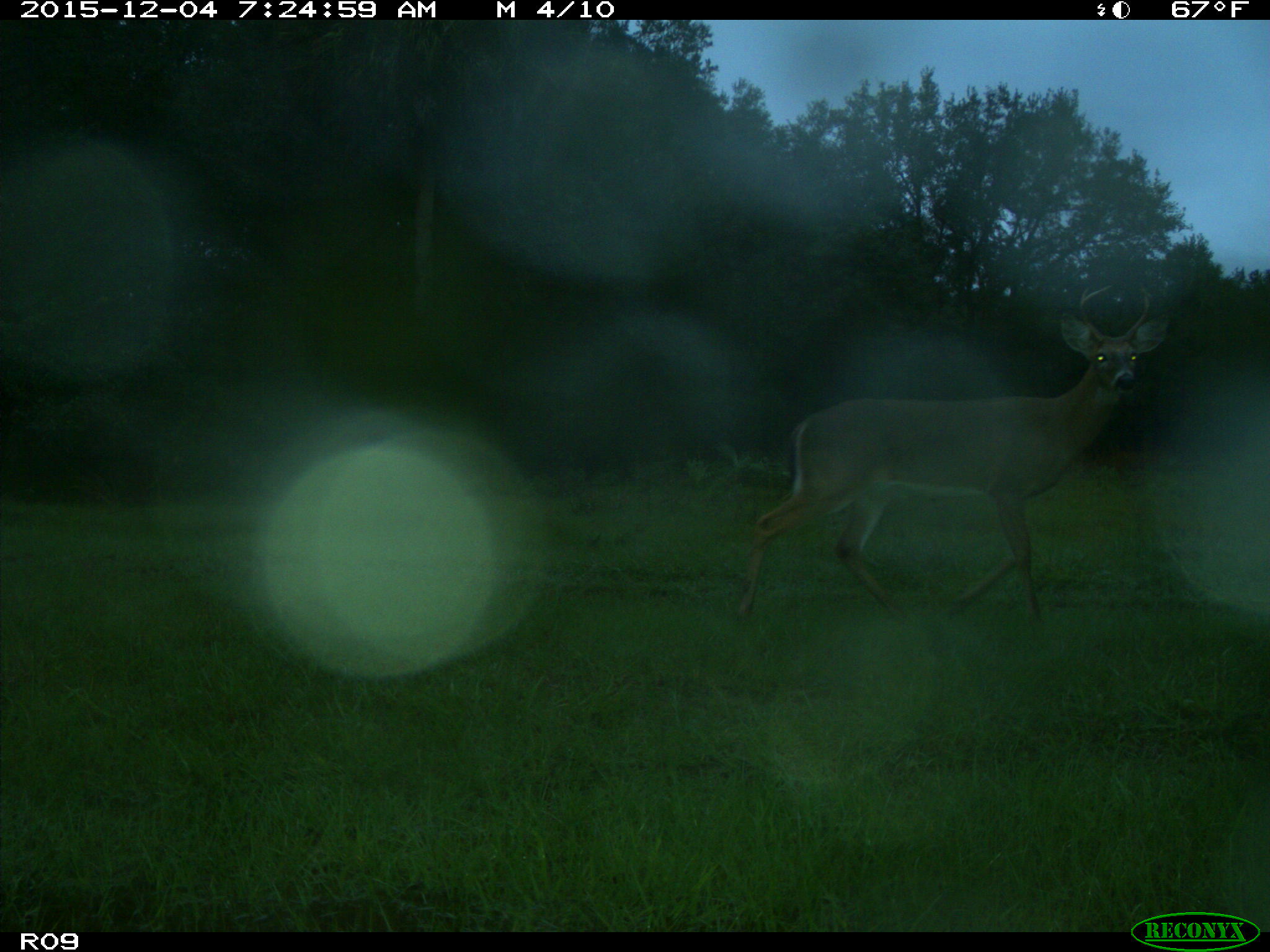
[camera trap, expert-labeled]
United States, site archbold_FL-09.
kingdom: Animalia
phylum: Chordata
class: Mammalia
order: Artiodactyla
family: Cervidae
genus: Odocoileus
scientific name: Odocoileus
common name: deer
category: unidentified deer